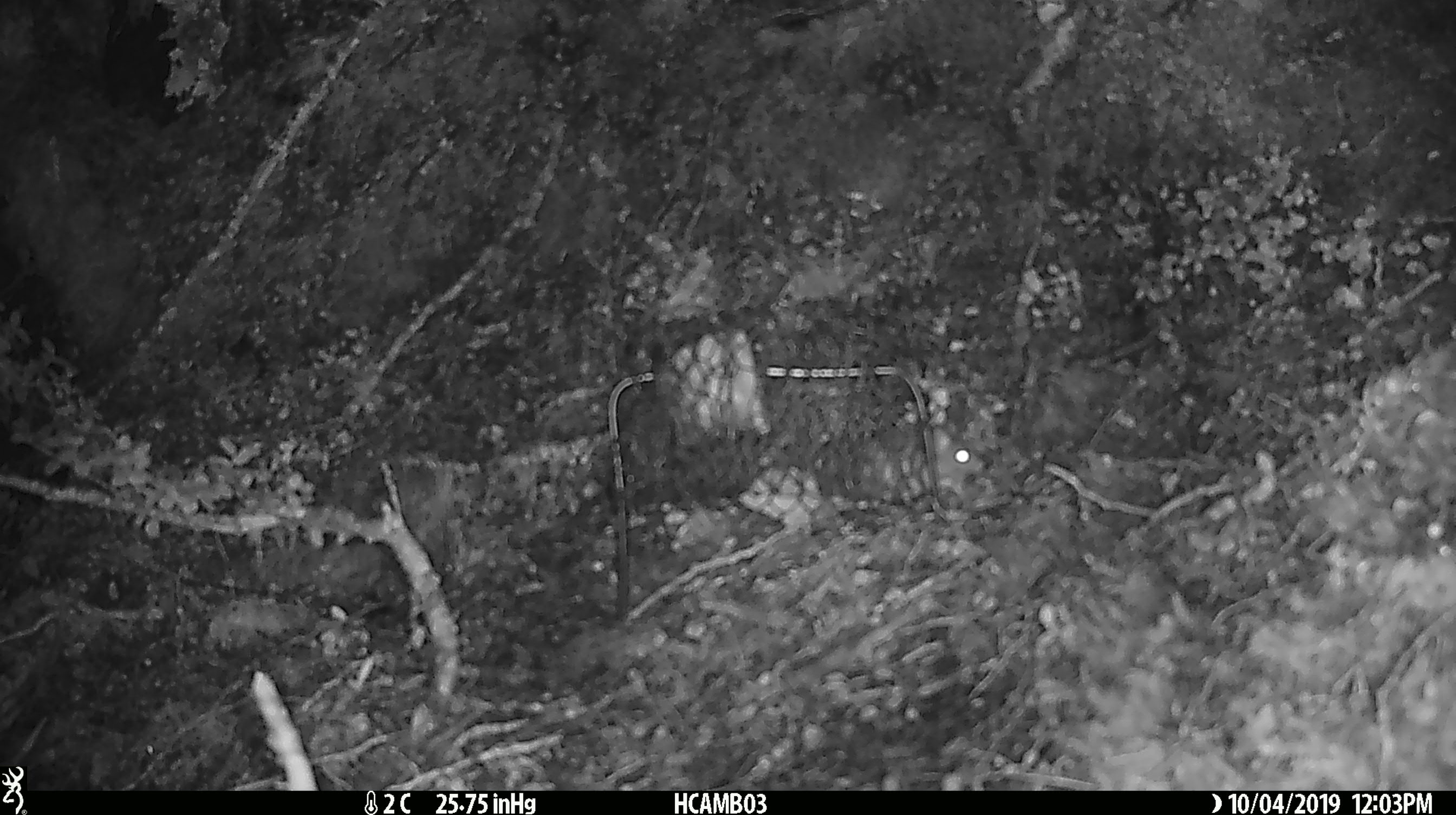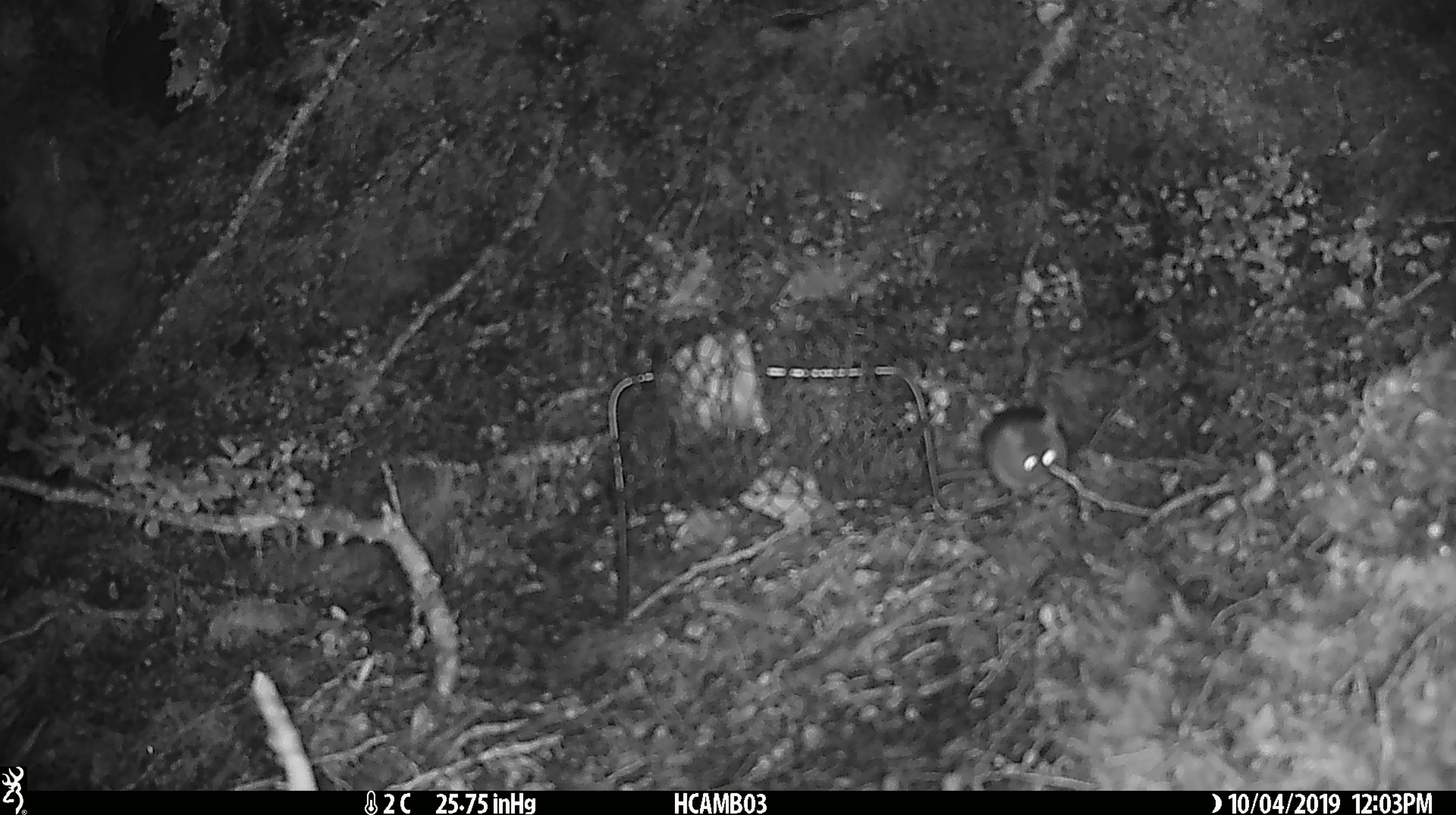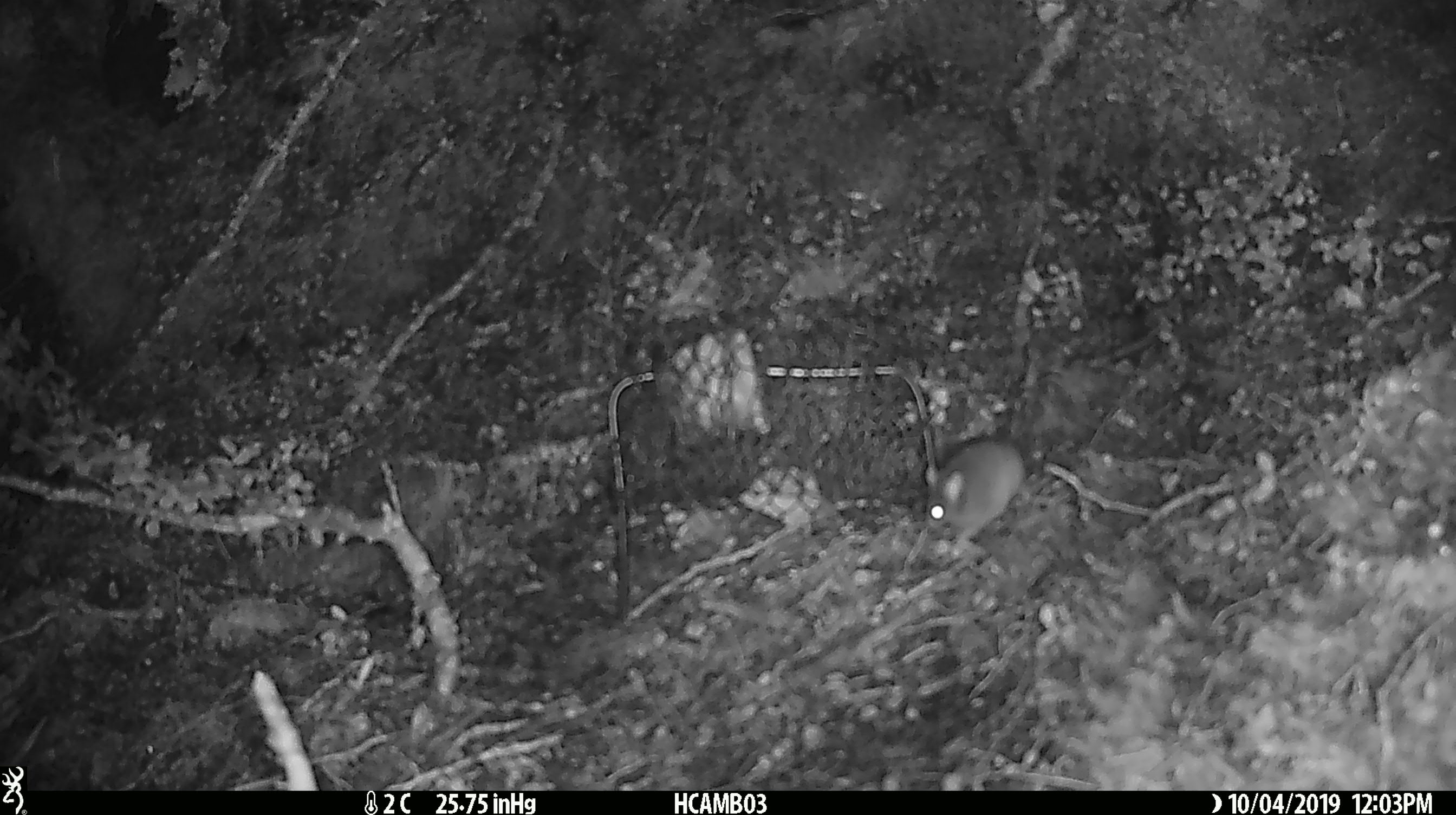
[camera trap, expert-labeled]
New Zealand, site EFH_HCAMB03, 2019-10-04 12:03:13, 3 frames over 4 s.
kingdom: Animalia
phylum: Chordata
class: Mammalia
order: Rodentia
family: Muridae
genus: Mus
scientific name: Mus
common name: mouse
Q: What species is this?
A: Mouse (Mus).